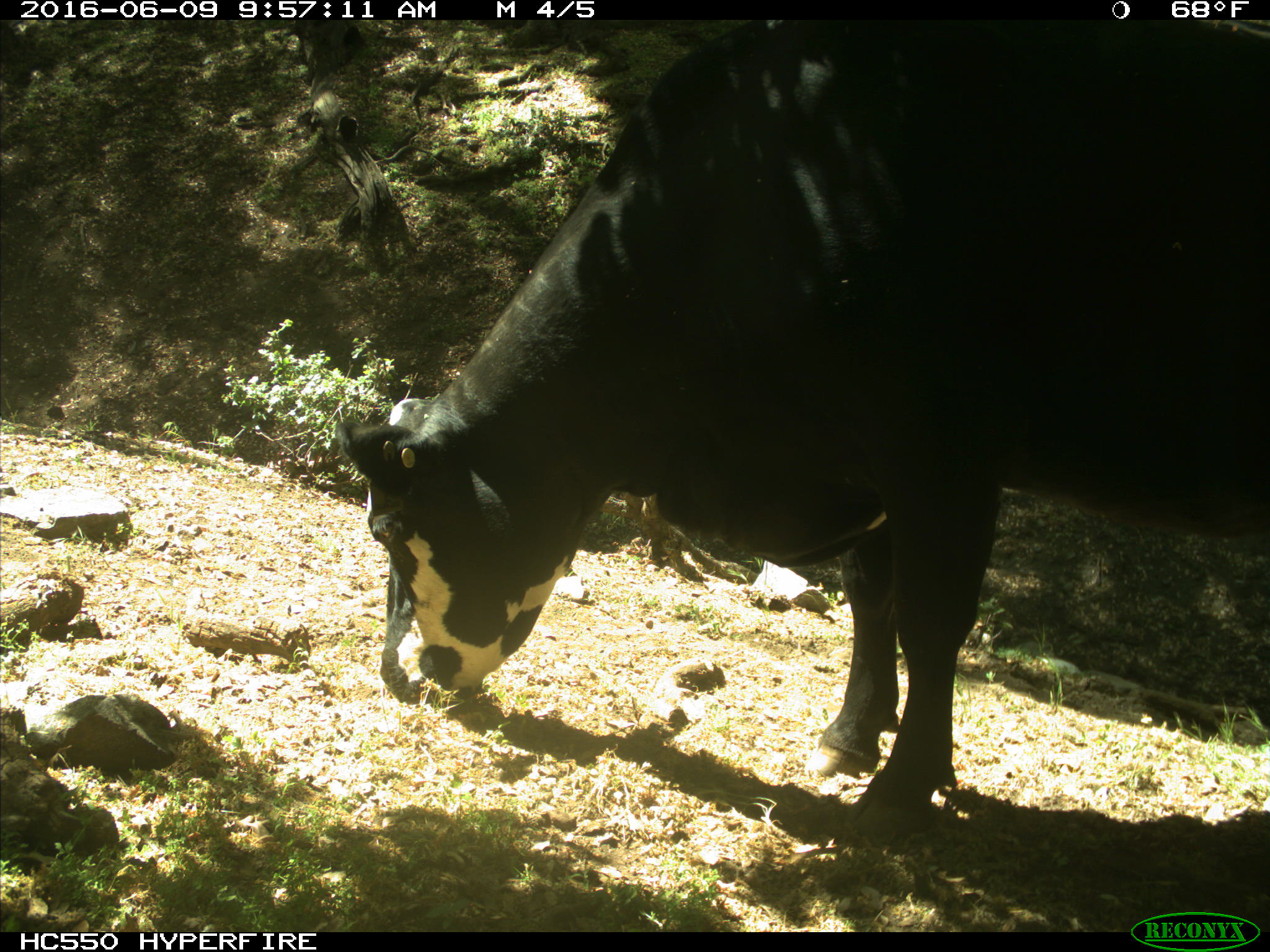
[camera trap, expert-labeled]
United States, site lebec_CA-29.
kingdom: Animalia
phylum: Chordata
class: Mammalia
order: Artiodactyla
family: Bovidae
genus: Bos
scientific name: Bos taurus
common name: domestic cow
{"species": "Bos taurus (domestic cow)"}